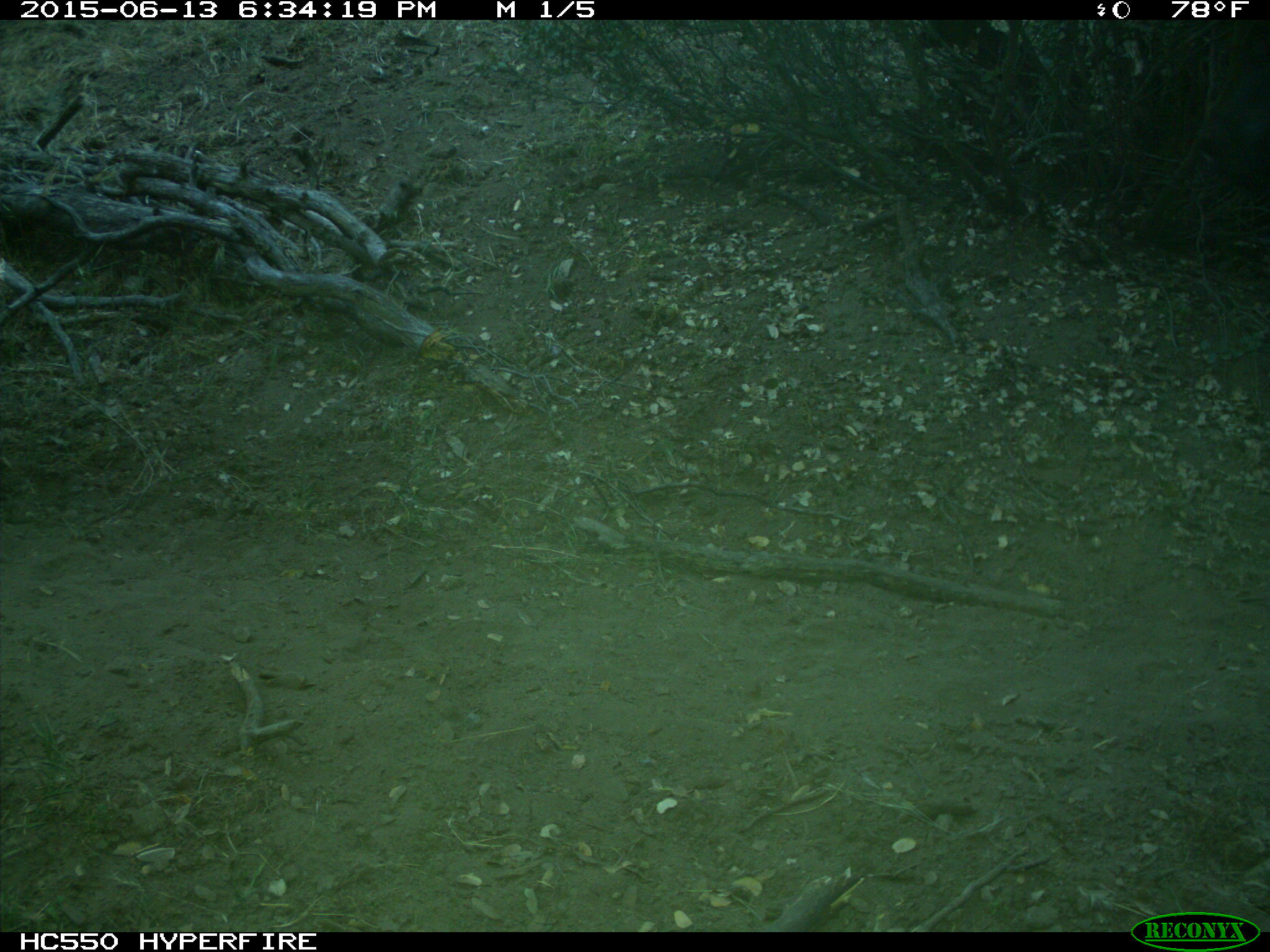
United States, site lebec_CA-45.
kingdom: Animalia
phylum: Chordata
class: Mammalia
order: Artiodactyla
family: Bovidae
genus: Bos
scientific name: Bos taurus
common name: domestic cow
Bos taurus (domestic cow).